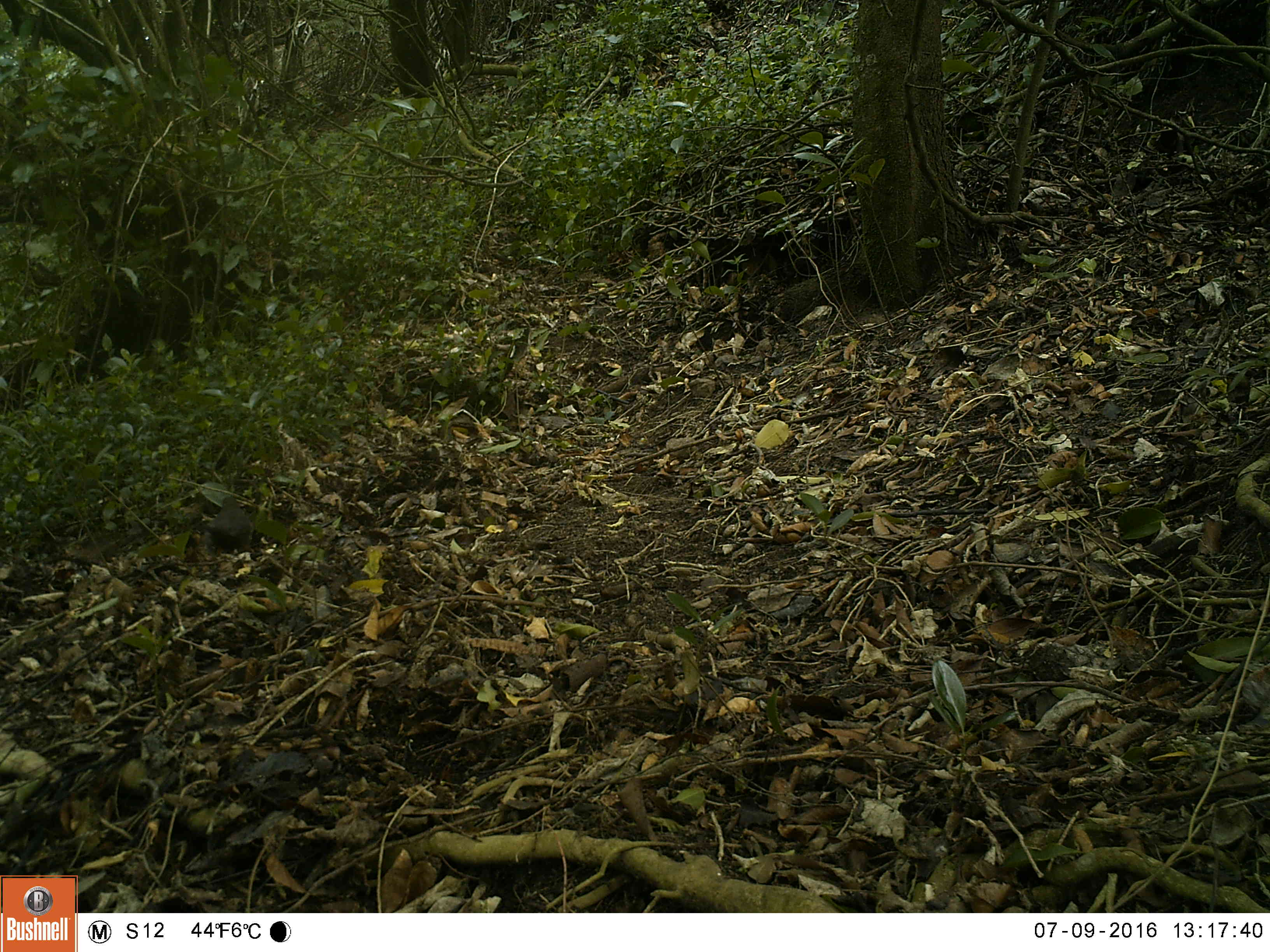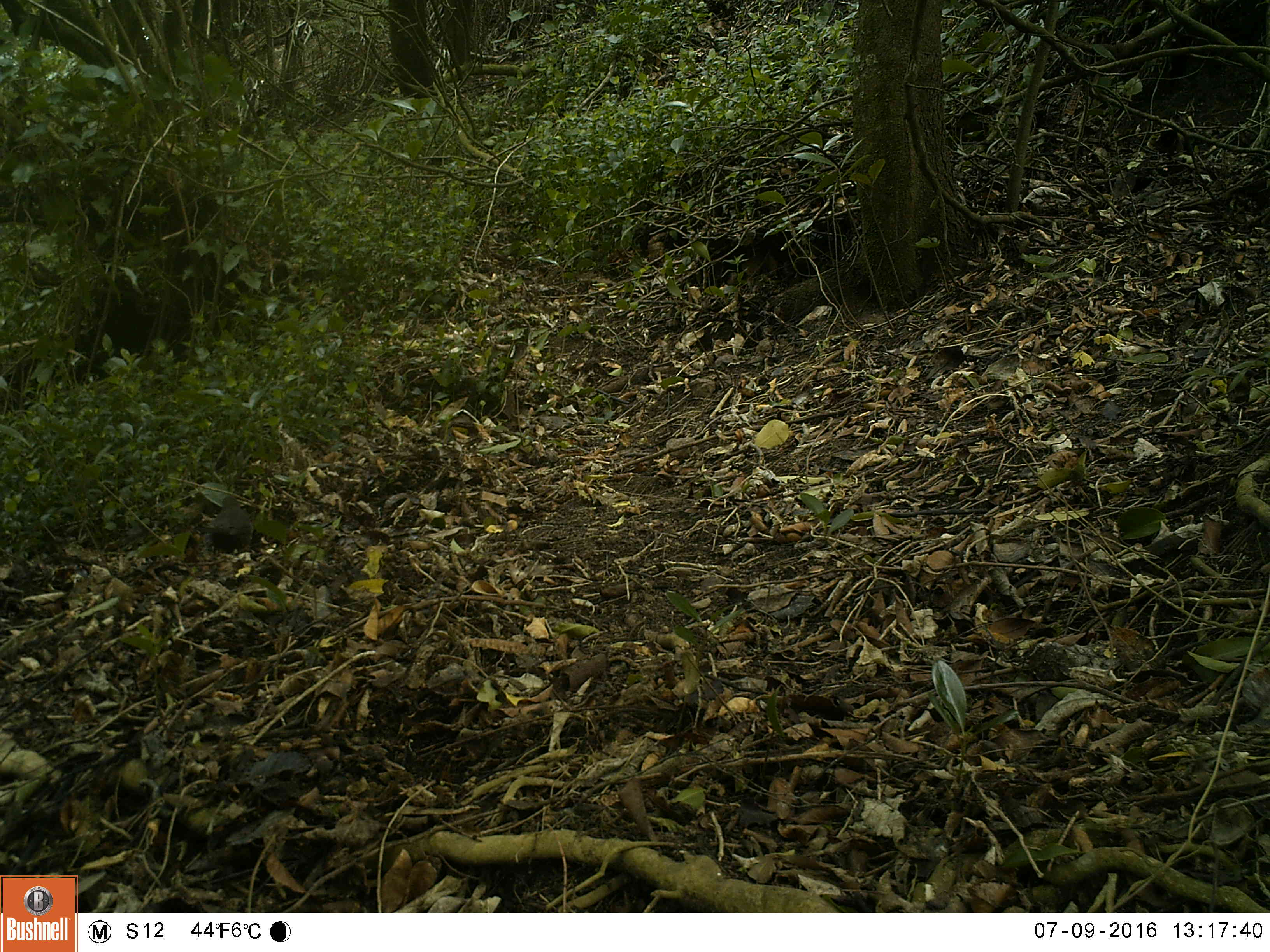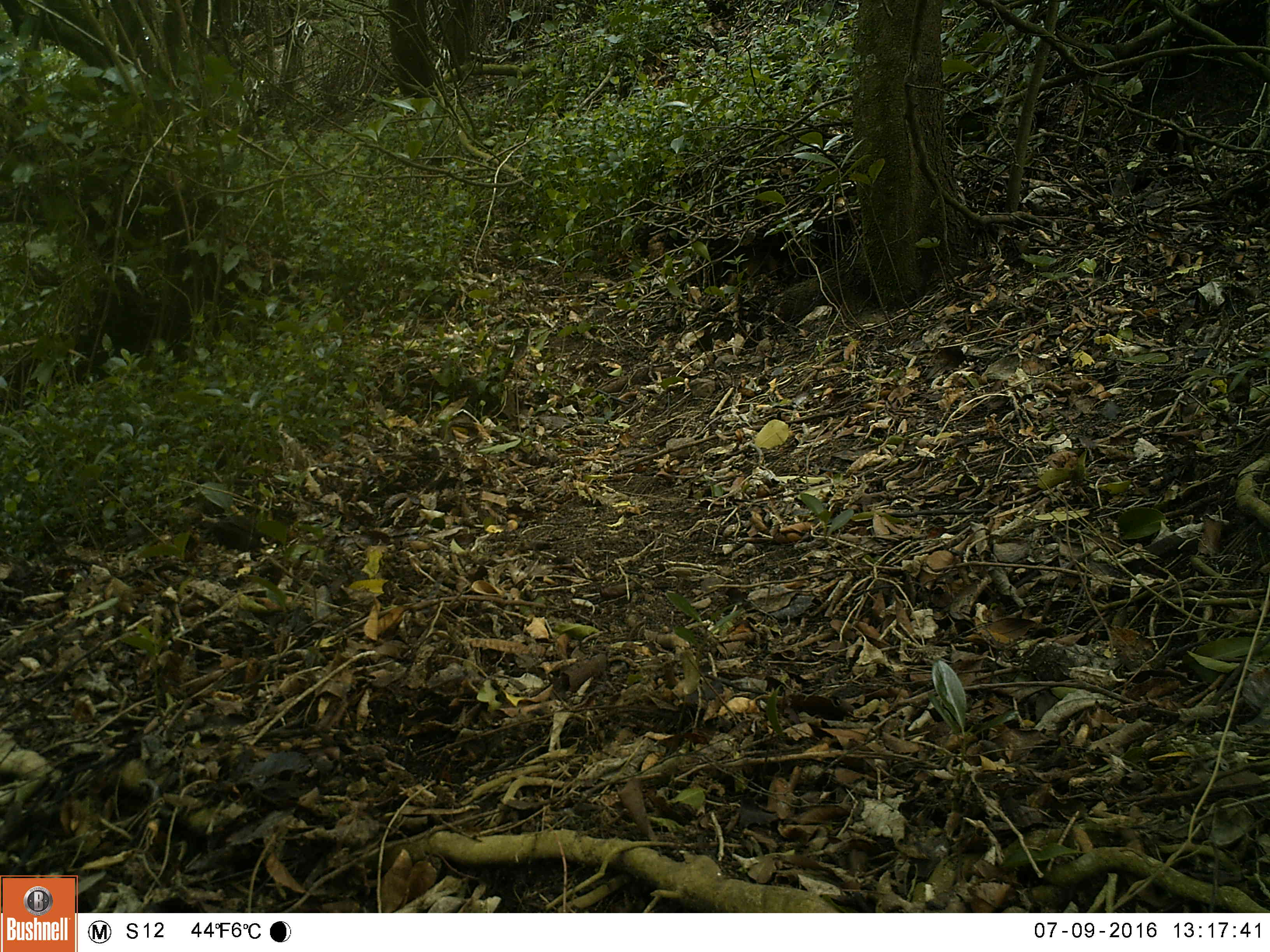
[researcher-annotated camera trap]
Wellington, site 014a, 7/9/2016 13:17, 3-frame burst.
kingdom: Animalia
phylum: Chordata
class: Aves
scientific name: Aves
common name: bird